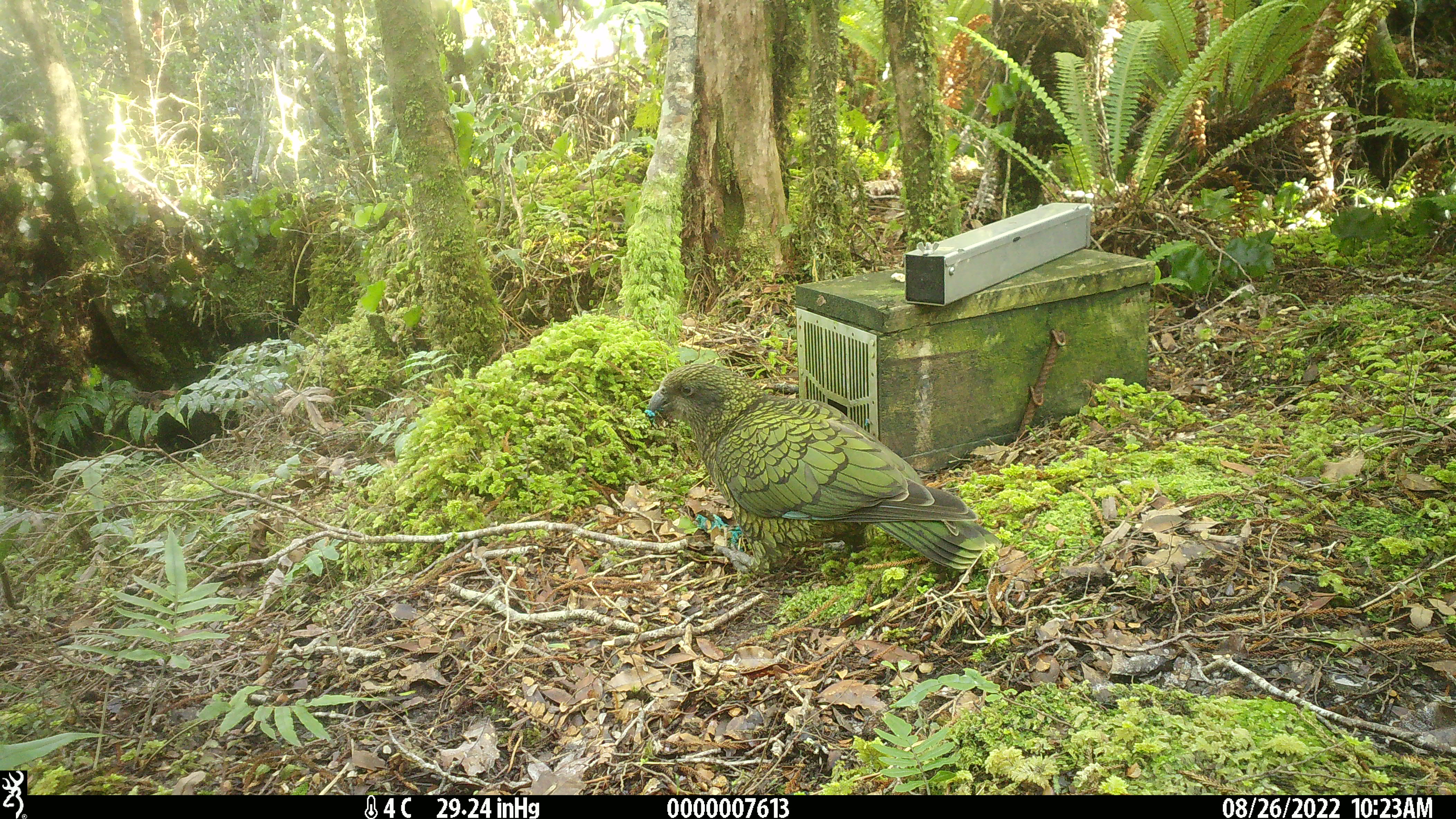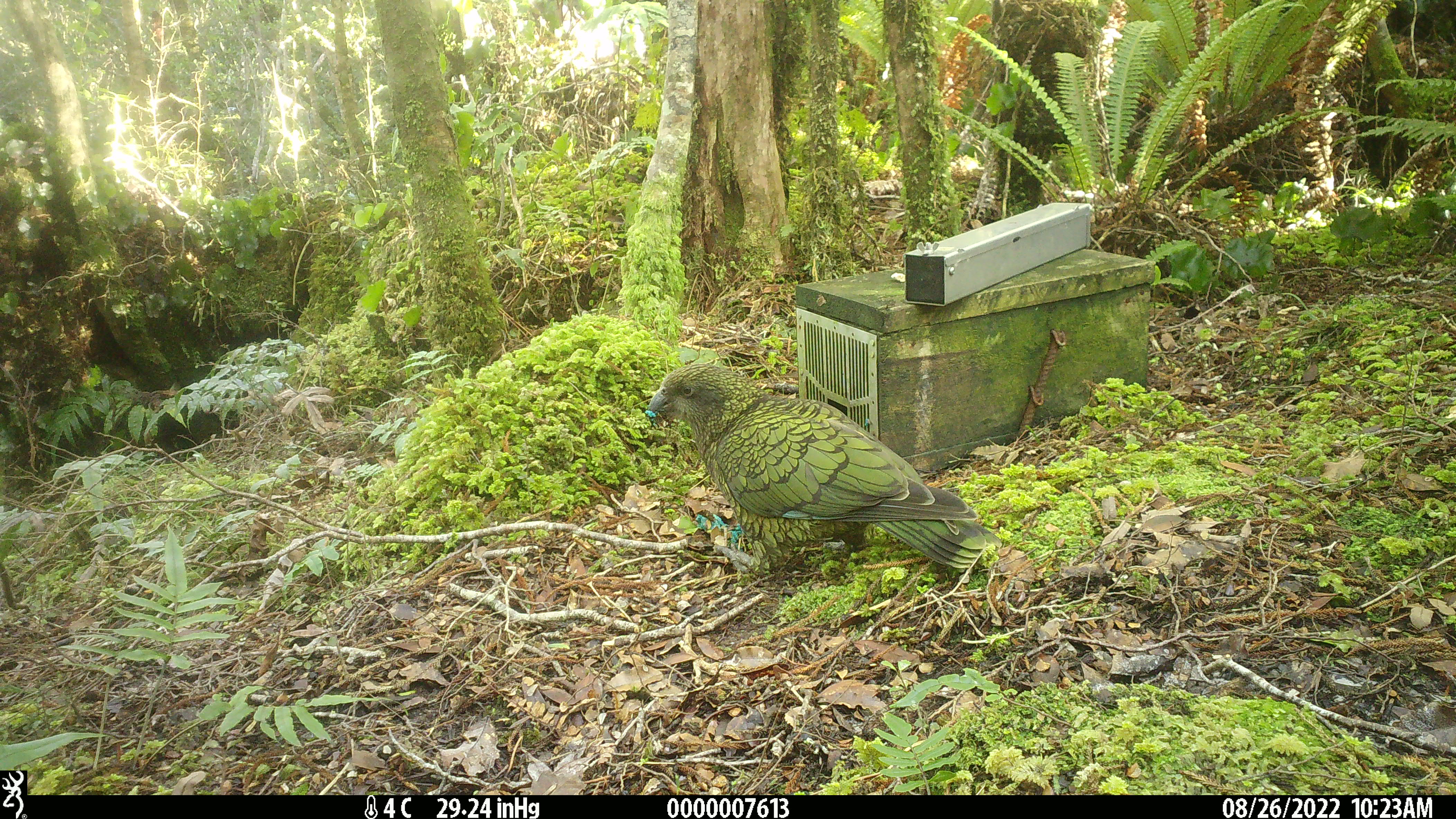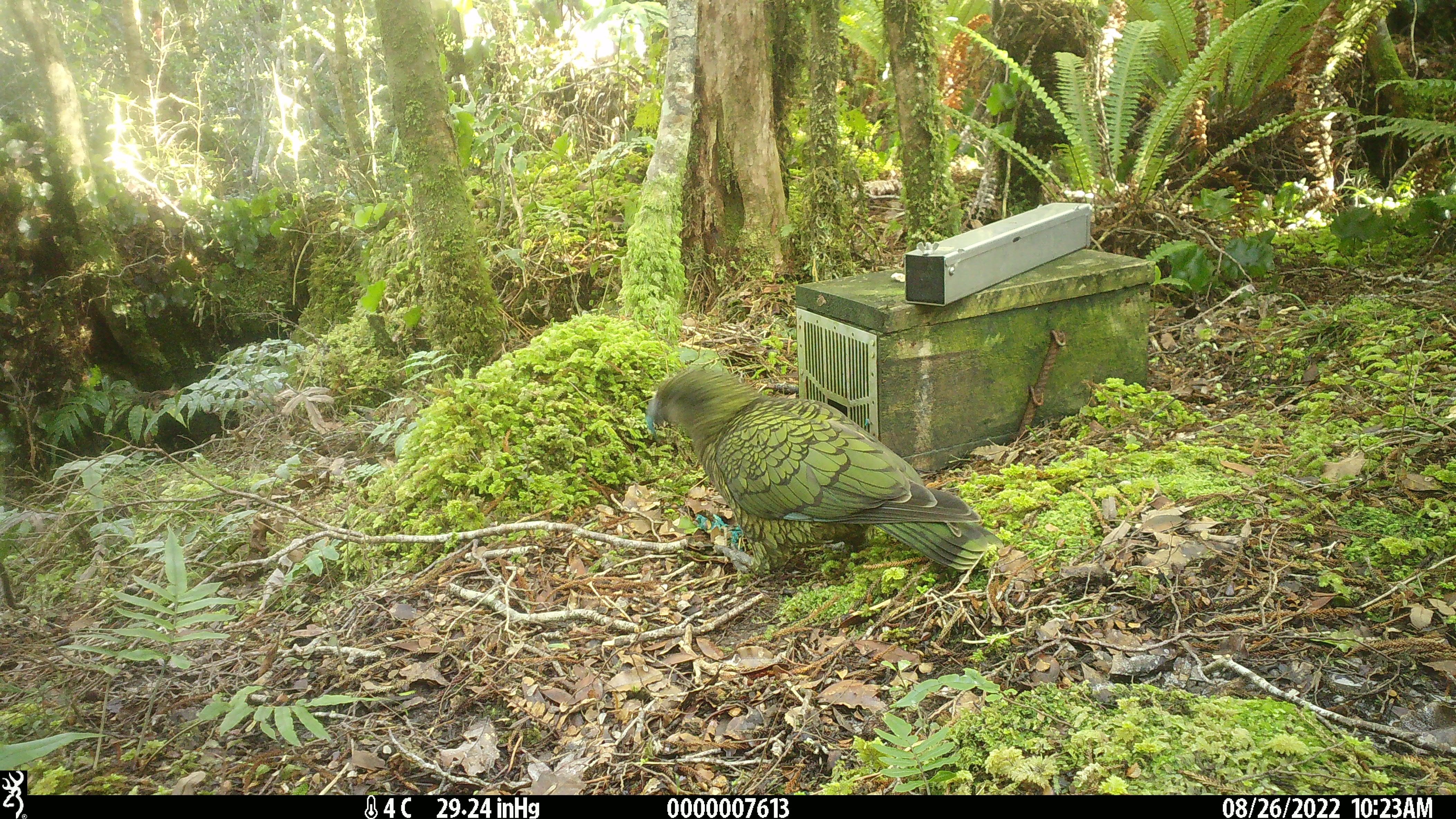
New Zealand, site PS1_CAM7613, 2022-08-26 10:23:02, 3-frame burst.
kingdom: Animalia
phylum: Chordata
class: Aves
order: Psittaciformes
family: Strigopidae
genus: Nestor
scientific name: Nestor notabilis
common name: kea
Kea (Nestor notabilis).